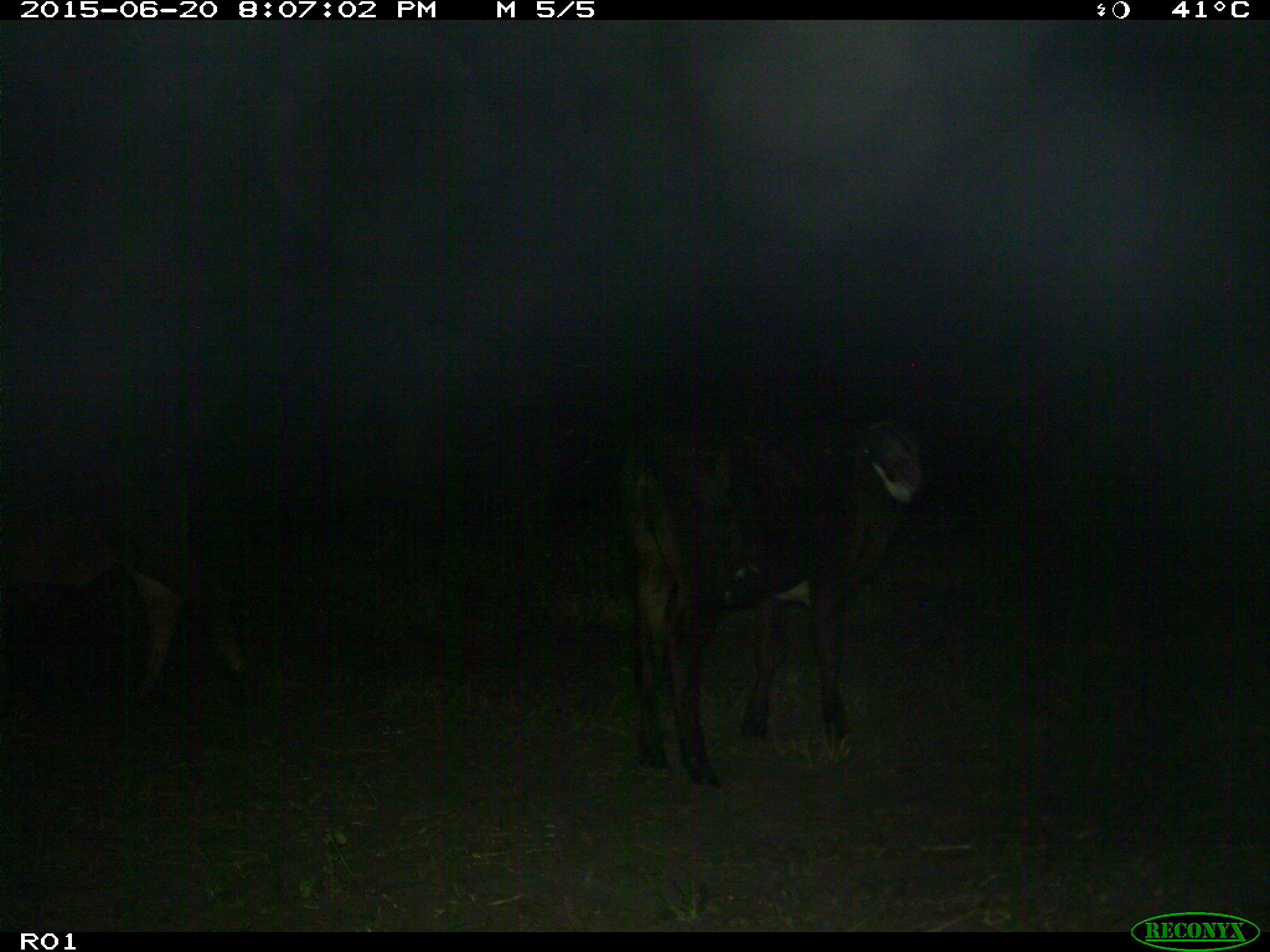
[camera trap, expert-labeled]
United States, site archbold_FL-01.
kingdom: Animalia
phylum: Chordata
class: Mammalia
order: Artiodactyla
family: Bovidae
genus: Bos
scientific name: Bos taurus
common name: domestic cow